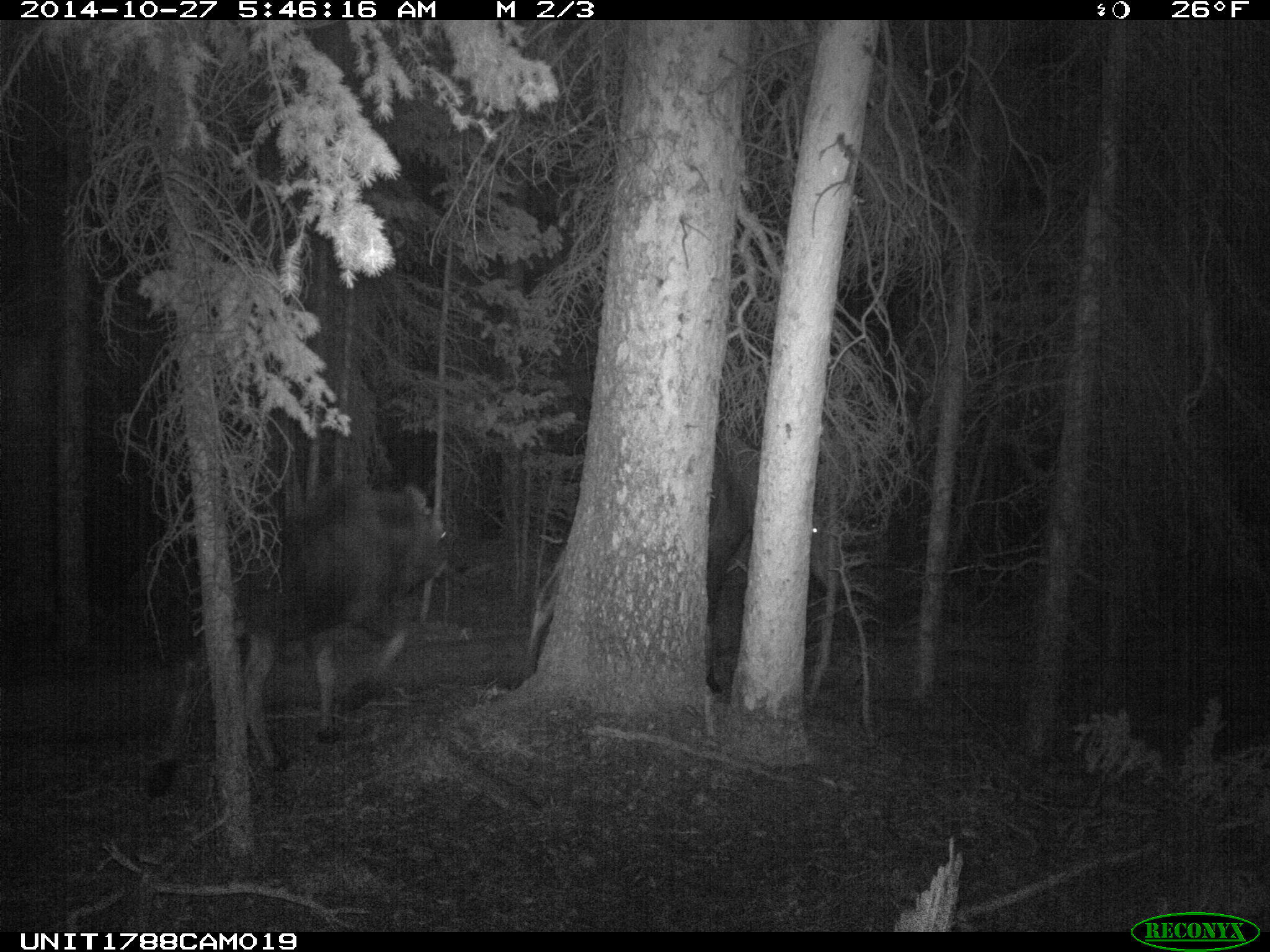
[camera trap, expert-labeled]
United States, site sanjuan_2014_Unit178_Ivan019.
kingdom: Animalia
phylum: Chordata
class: Mammalia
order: Artiodactyla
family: Cervidae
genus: Alces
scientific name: Alces alces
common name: moose